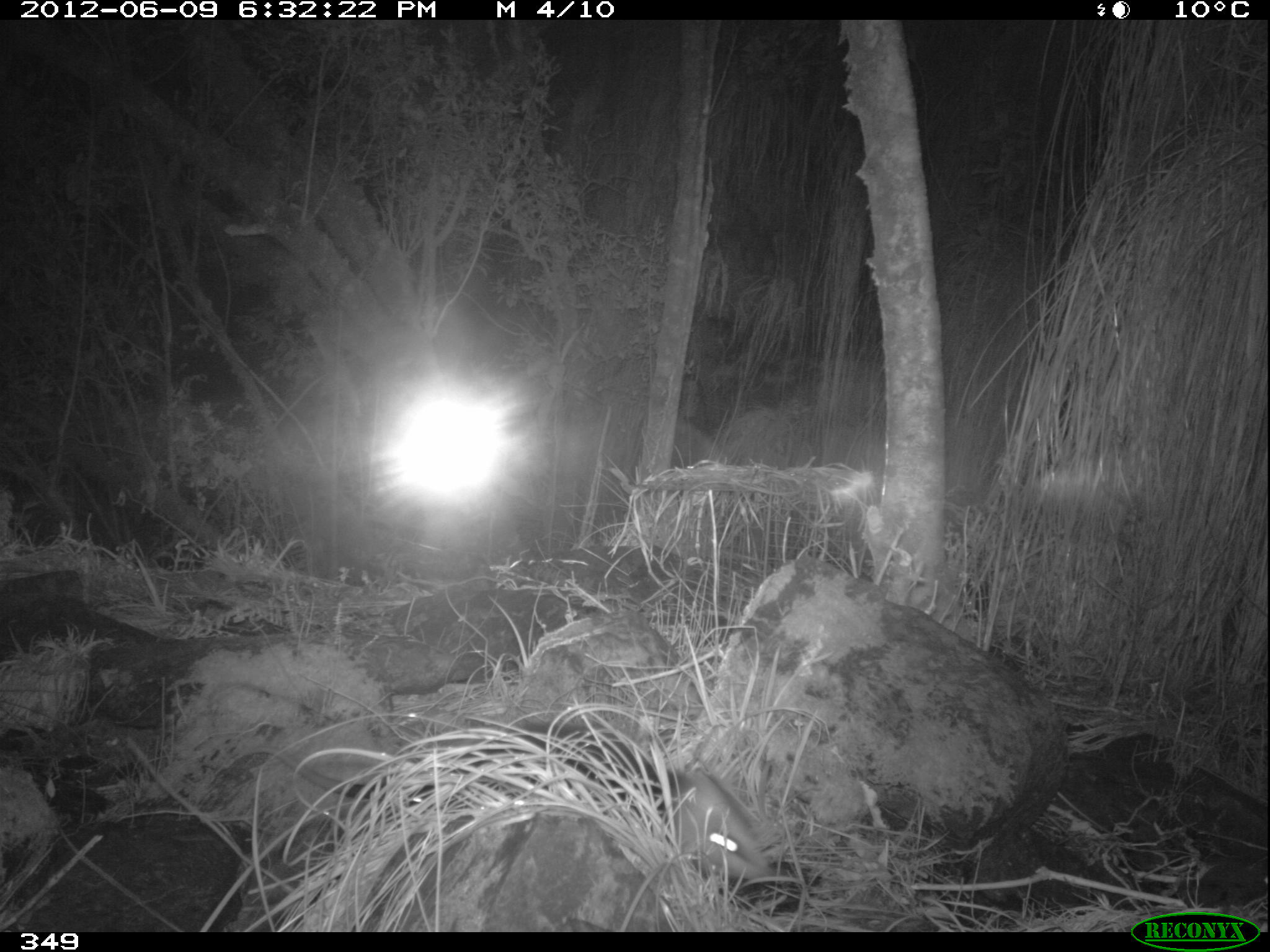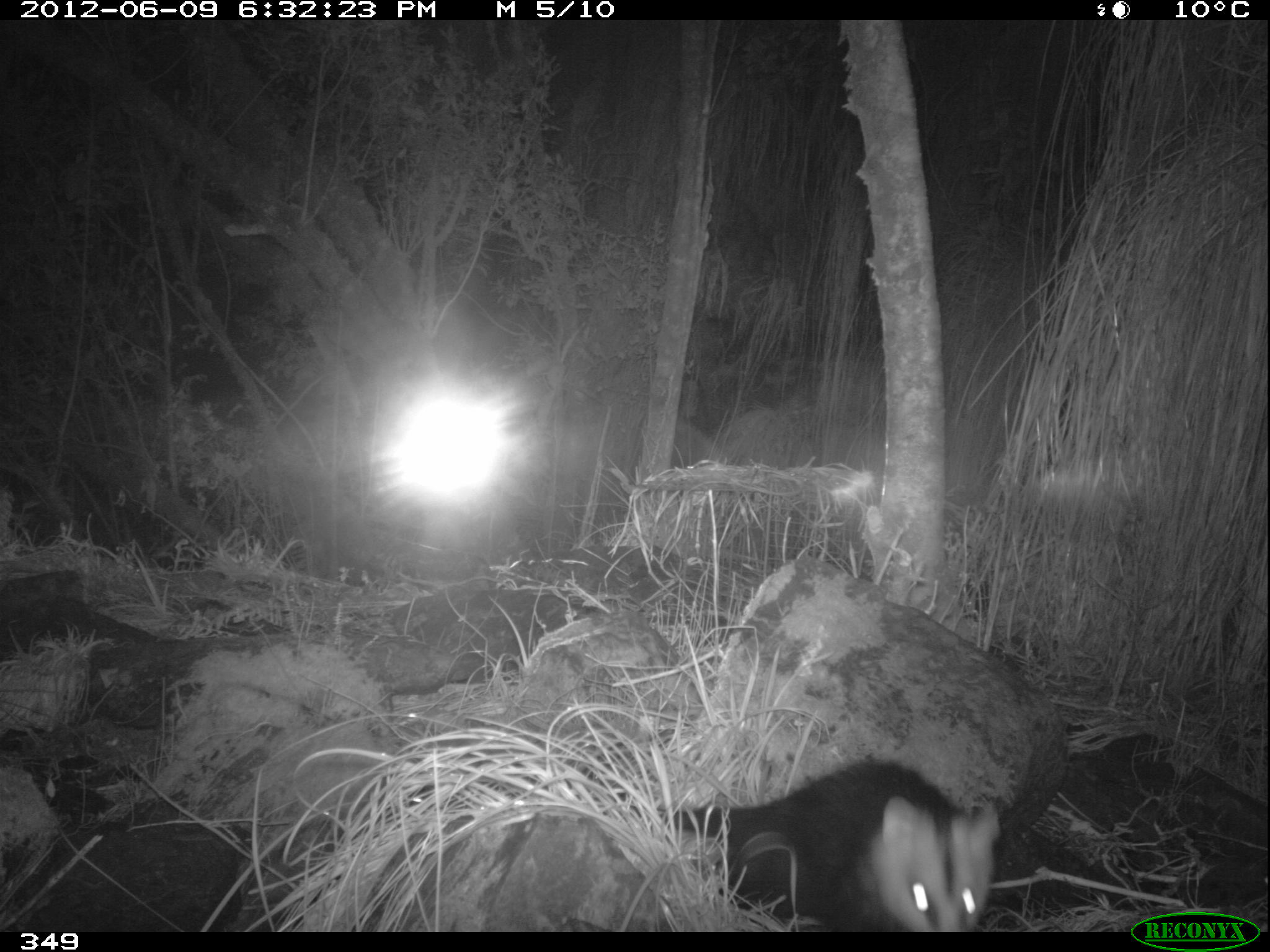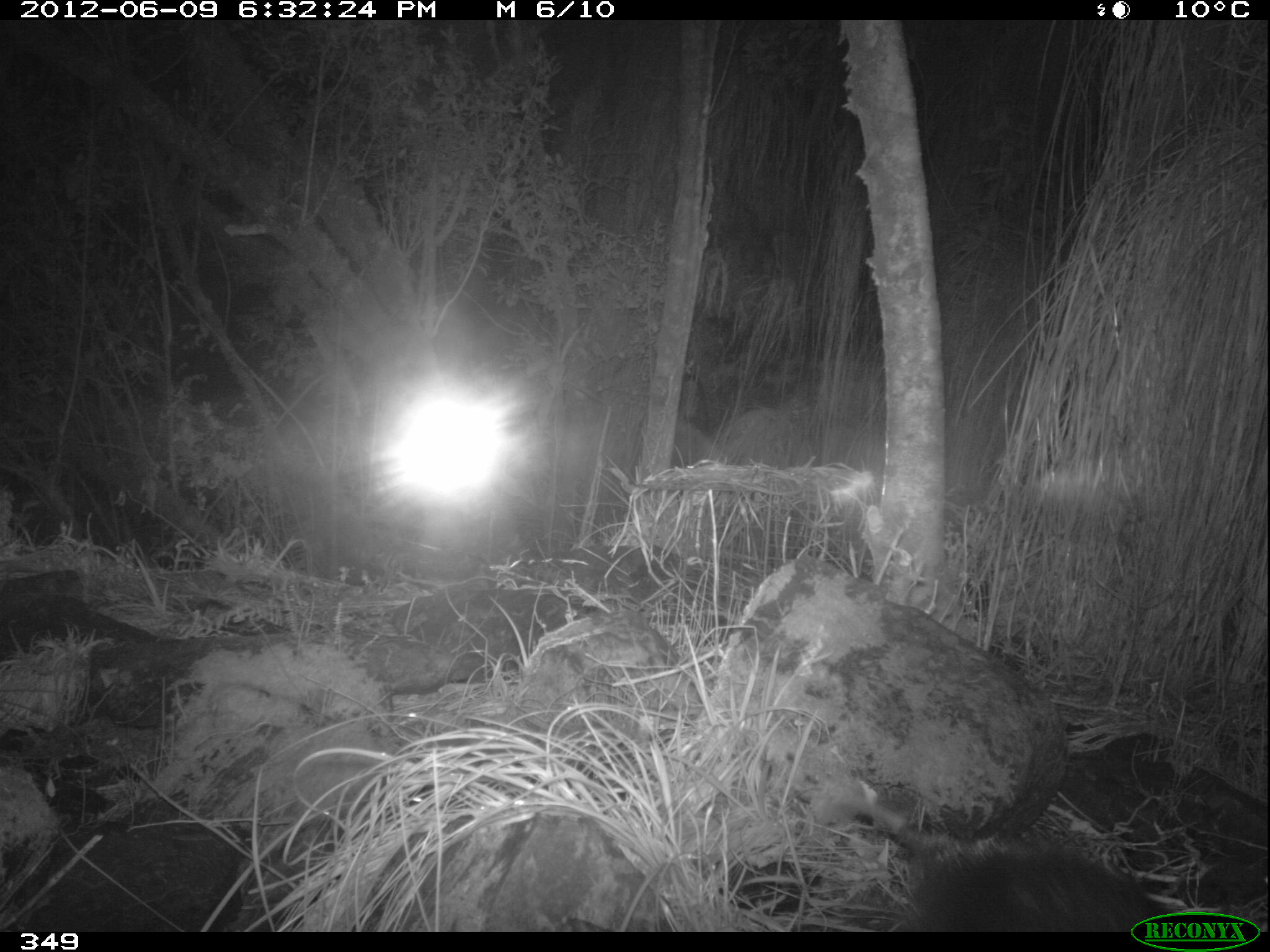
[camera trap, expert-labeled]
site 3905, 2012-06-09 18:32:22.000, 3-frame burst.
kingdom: Animalia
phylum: Chordata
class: Mammalia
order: Didelphimorphia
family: Didelphidae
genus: Didelphis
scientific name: Didelphis pernigra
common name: andean white-eared opossum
Didelphis pernigra (andean white-eared opossum).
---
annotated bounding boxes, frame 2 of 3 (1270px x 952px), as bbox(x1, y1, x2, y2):
didelphis pernigra: bbox(654, 750, 1001, 932)